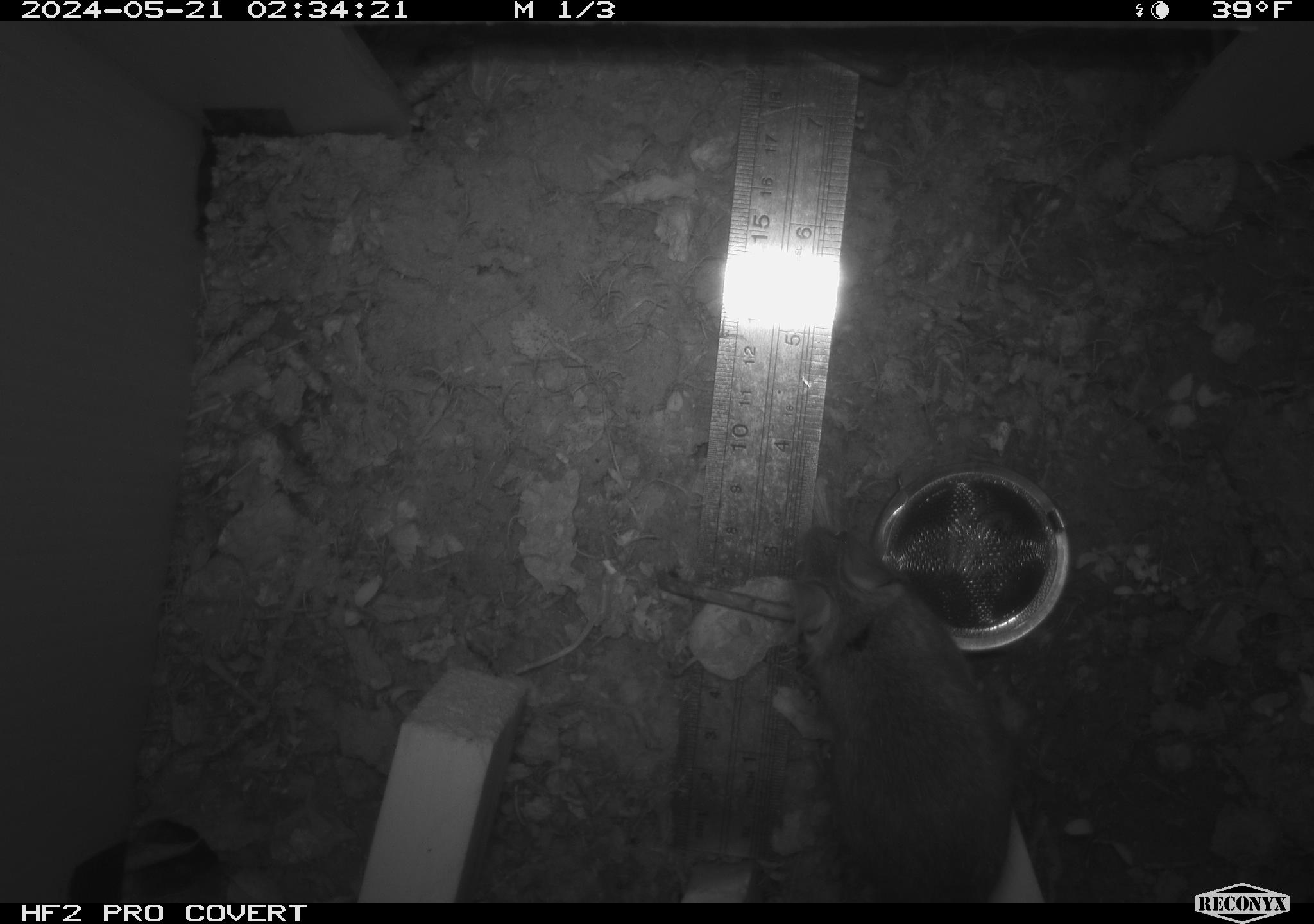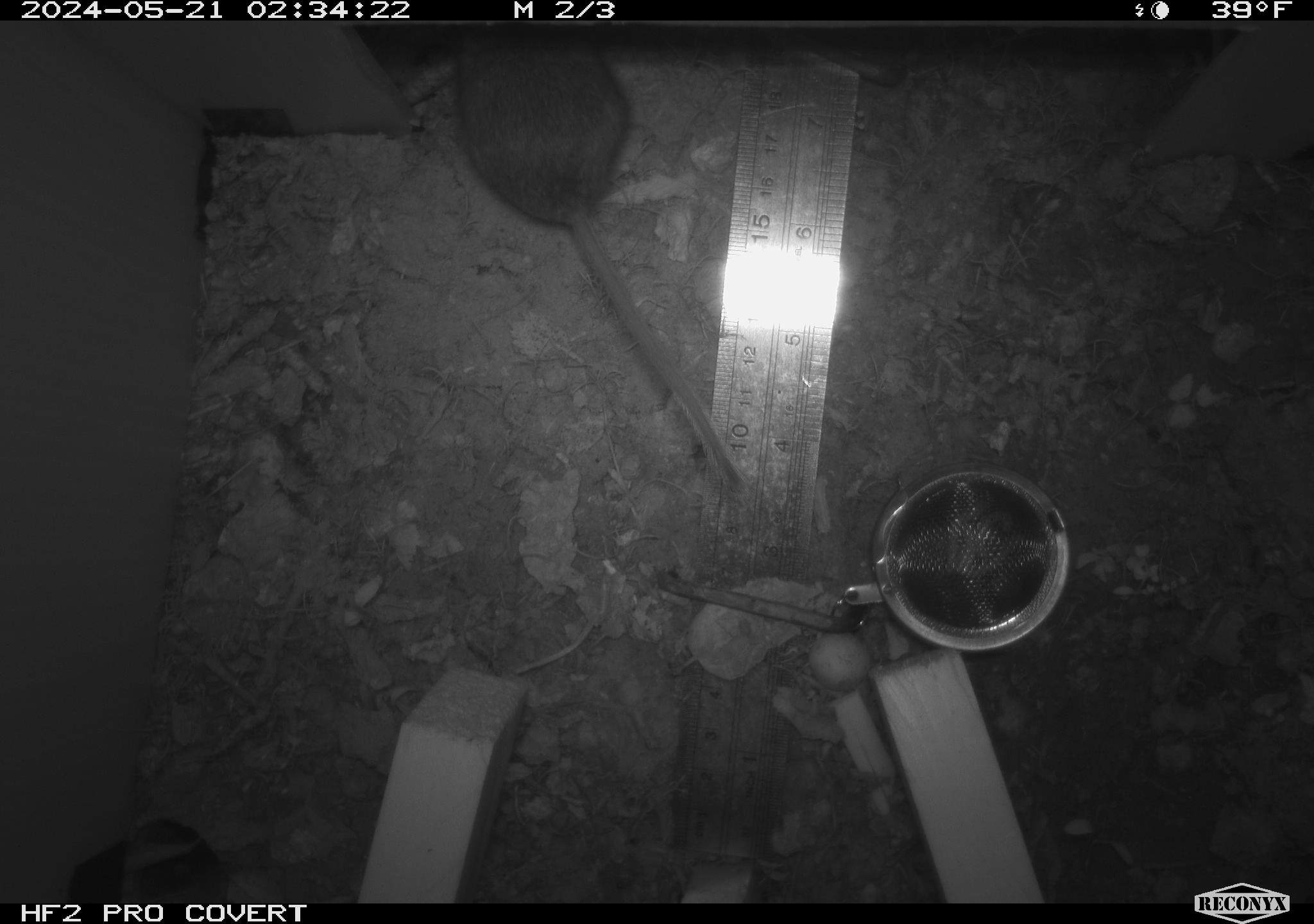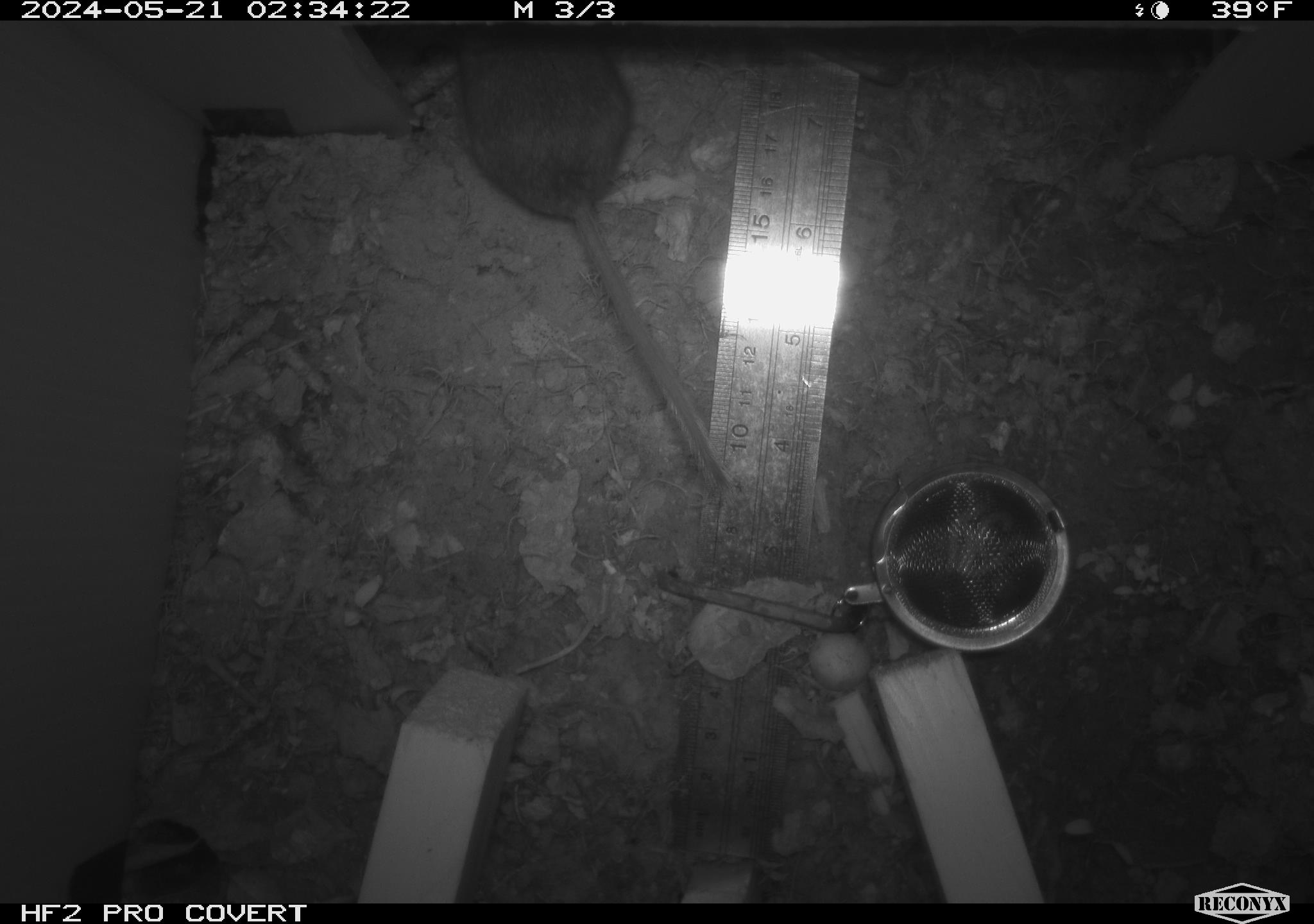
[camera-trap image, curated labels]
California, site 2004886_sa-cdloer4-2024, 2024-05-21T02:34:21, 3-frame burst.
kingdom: Animalia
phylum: Chordata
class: Mammalia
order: Rodentia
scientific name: Rodentia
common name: mouse species